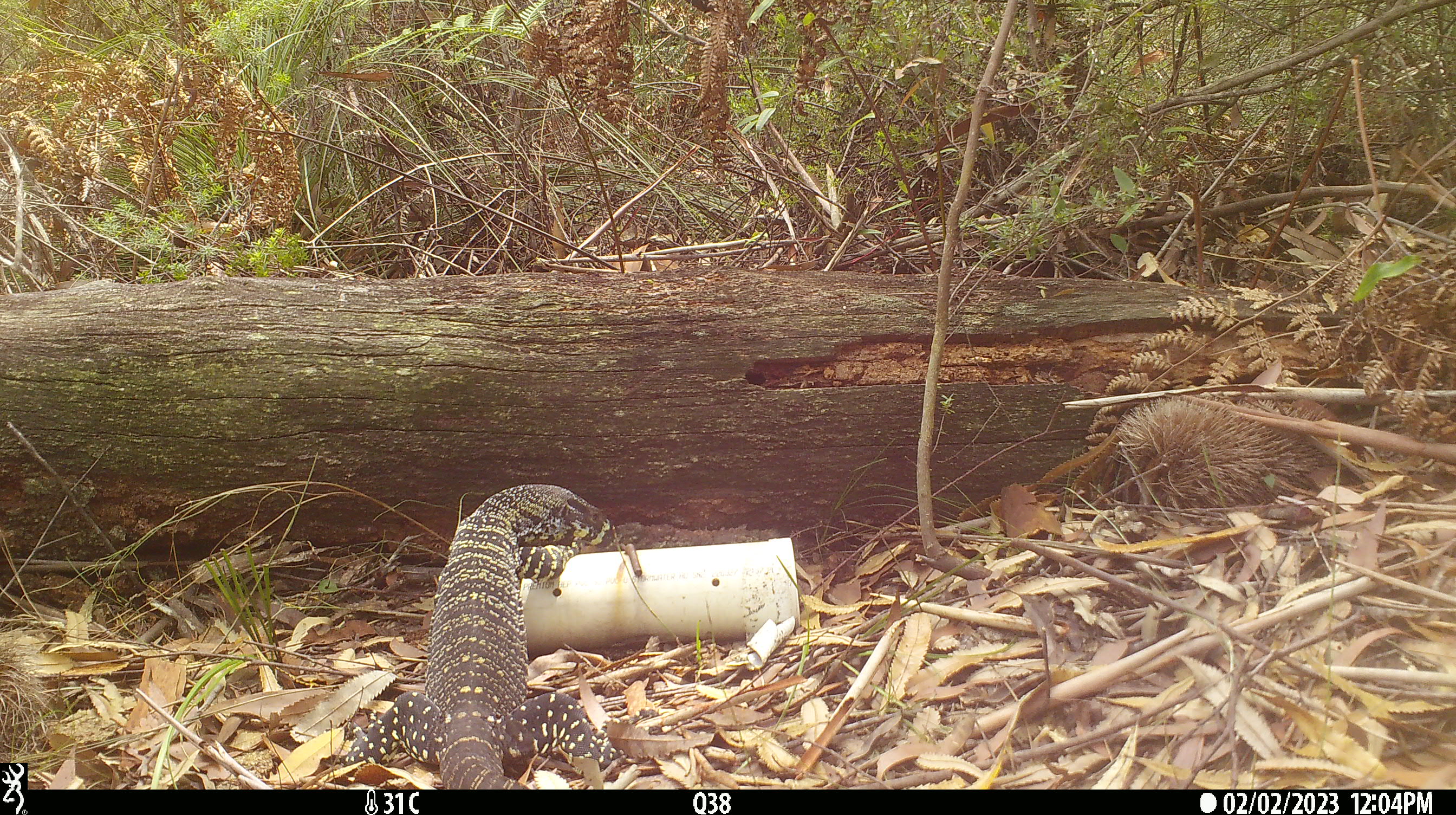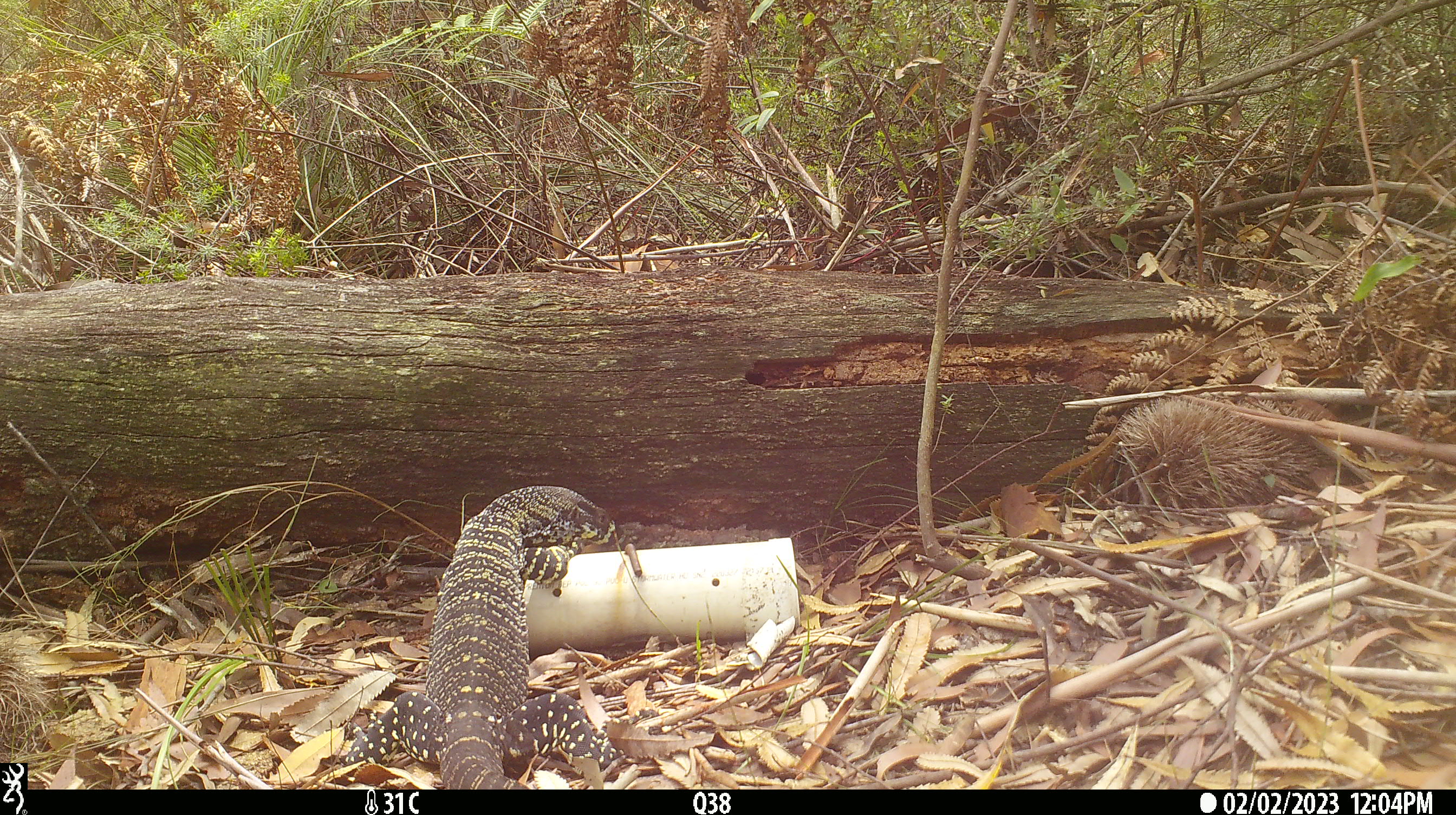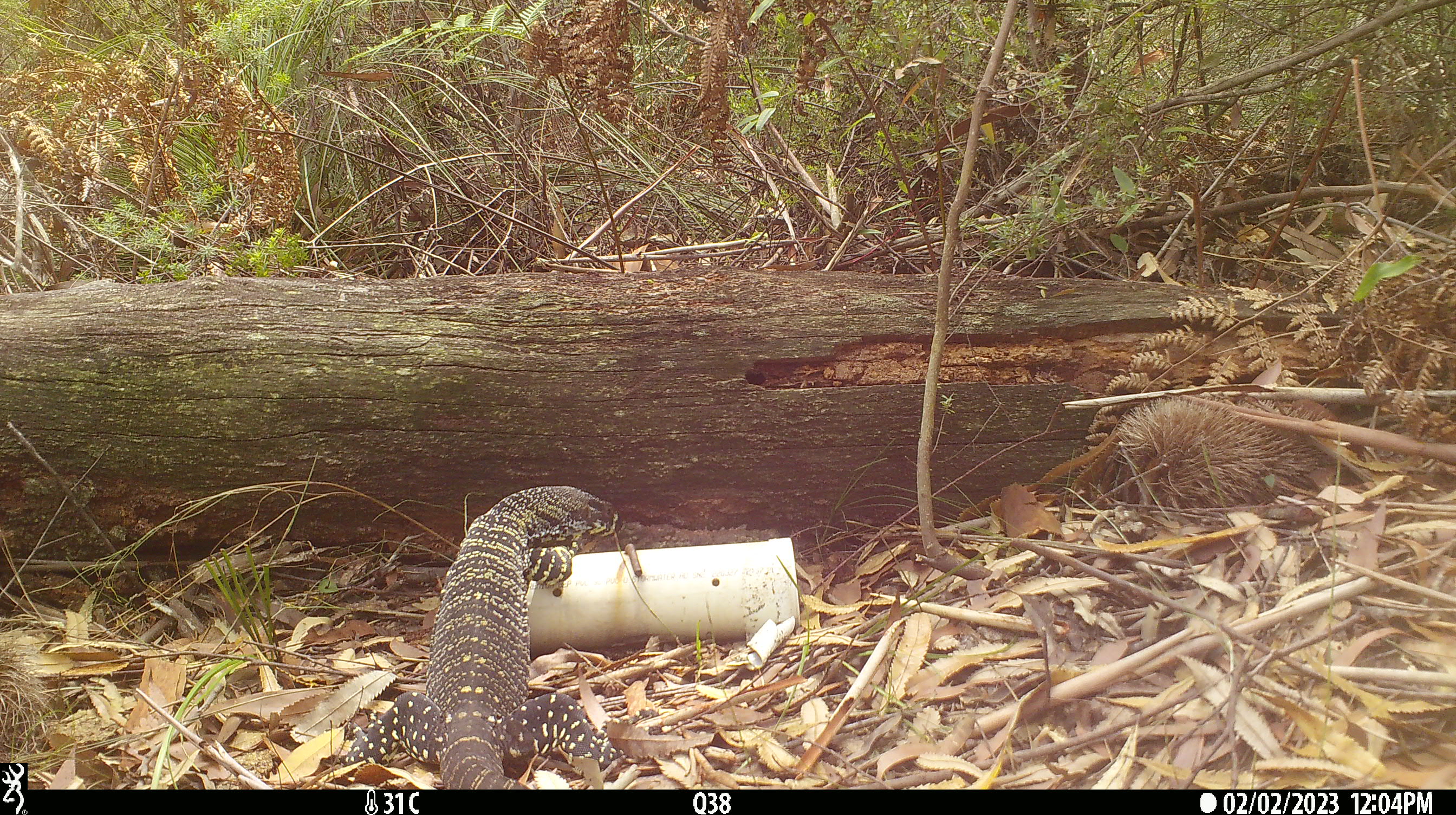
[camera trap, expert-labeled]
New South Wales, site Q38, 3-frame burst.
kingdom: Animalia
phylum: Chordata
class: Reptilia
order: Squamata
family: Varanidae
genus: Varanus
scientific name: Varanus varius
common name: lace monitor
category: goanna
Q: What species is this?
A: Goanna (lace monitor) (Varanus varius).